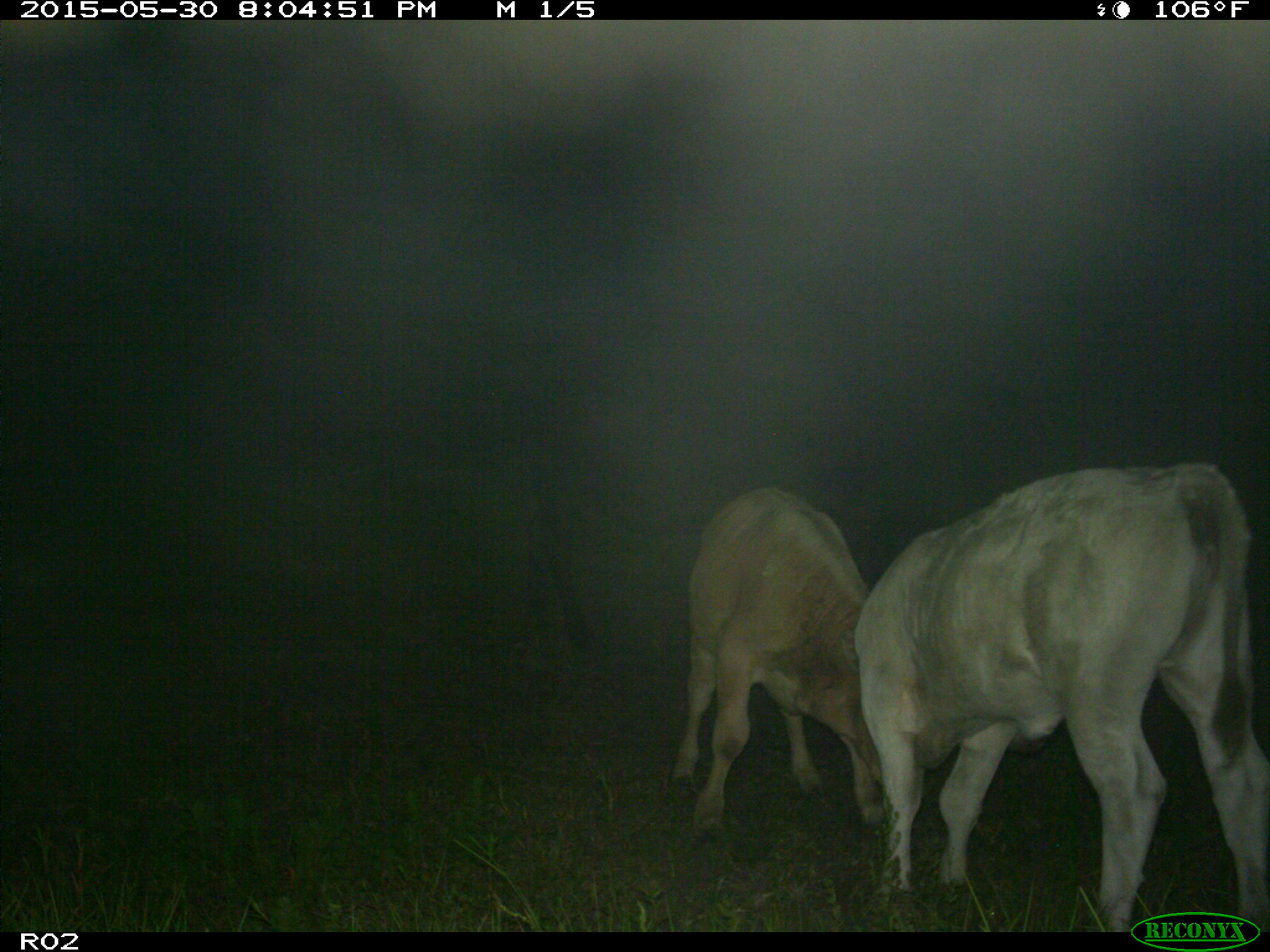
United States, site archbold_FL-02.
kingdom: Animalia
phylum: Chordata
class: Mammalia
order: Artiodactyla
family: Bovidae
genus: Bos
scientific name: Bos taurus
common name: domestic cow